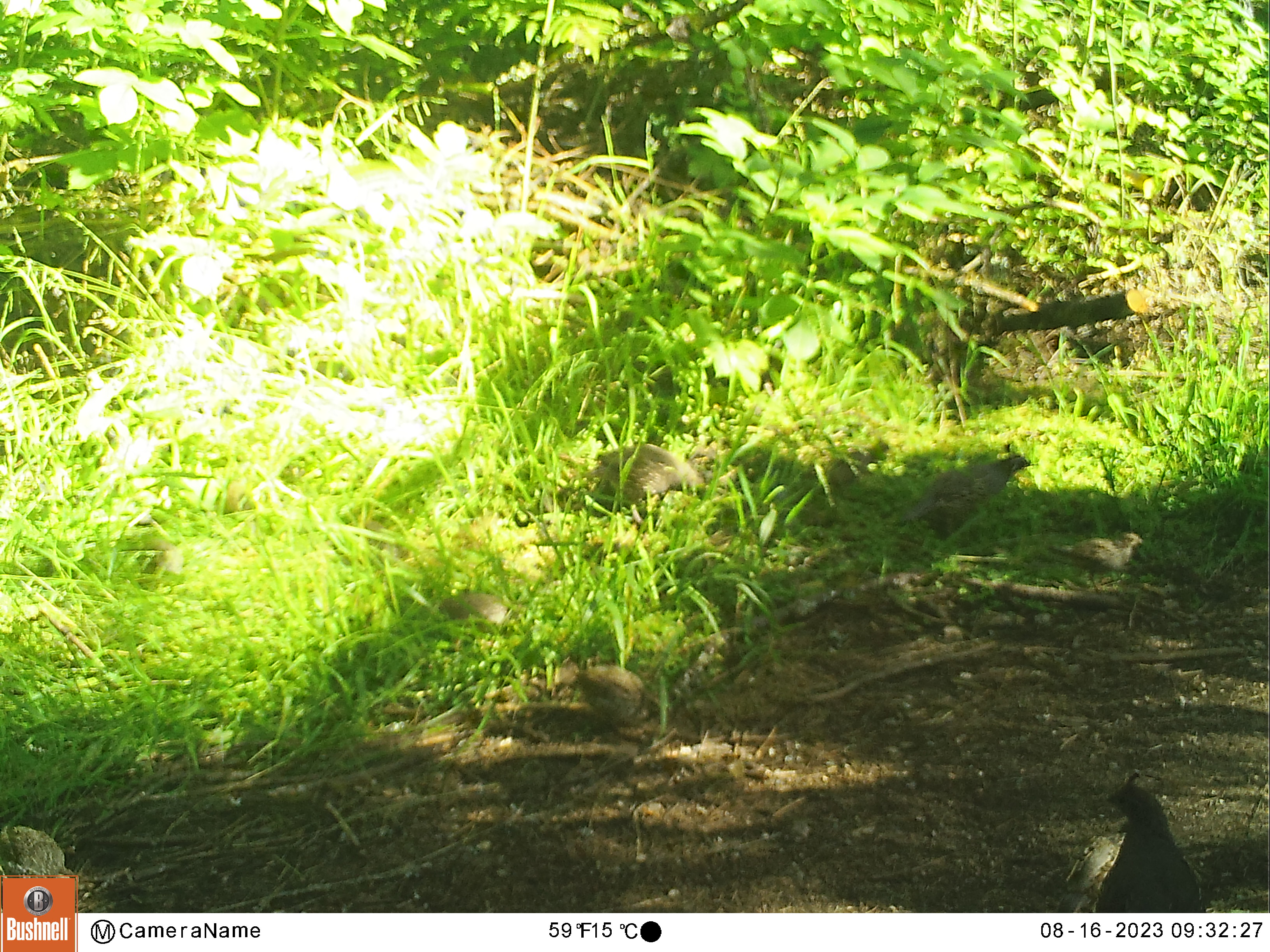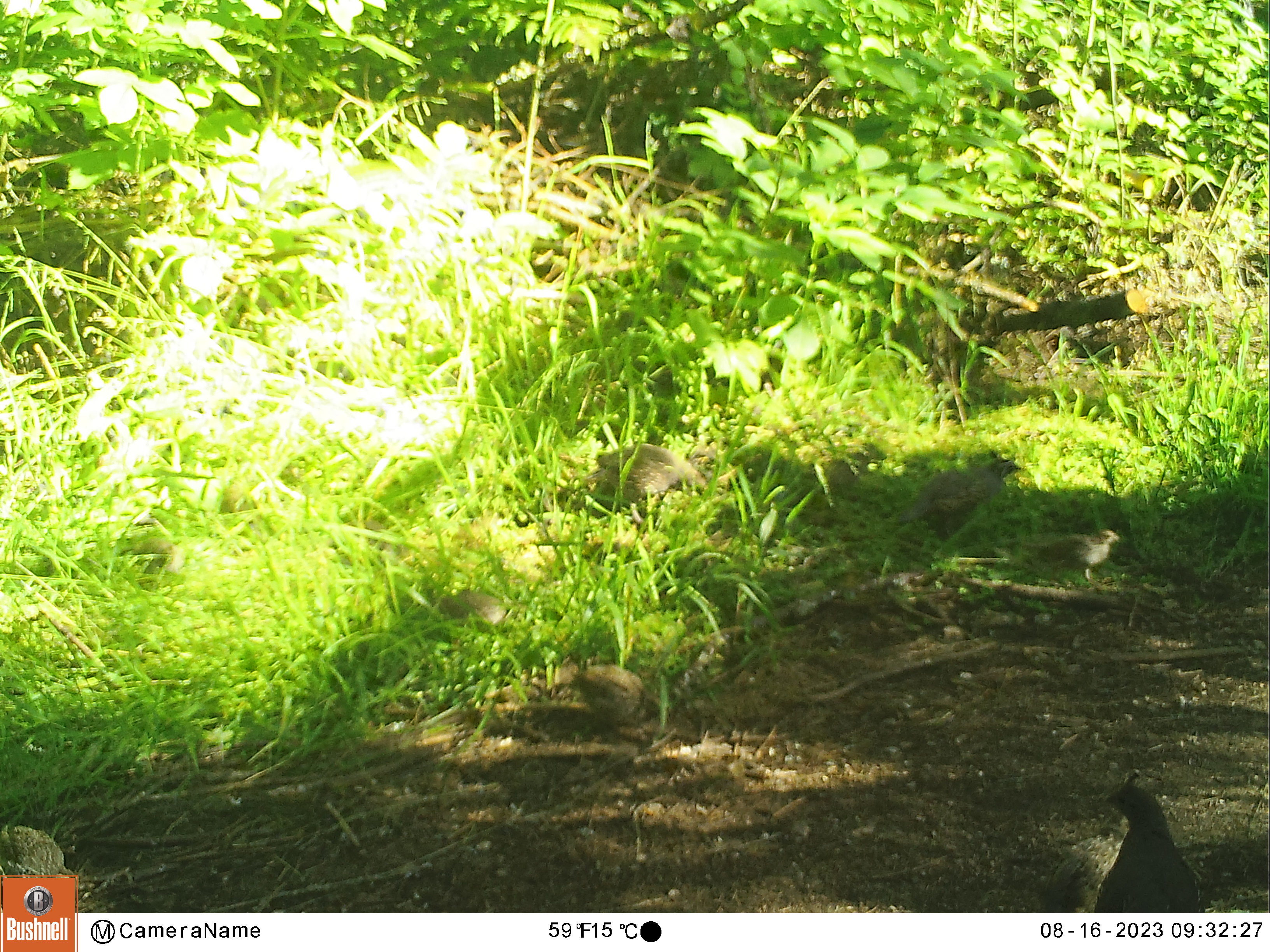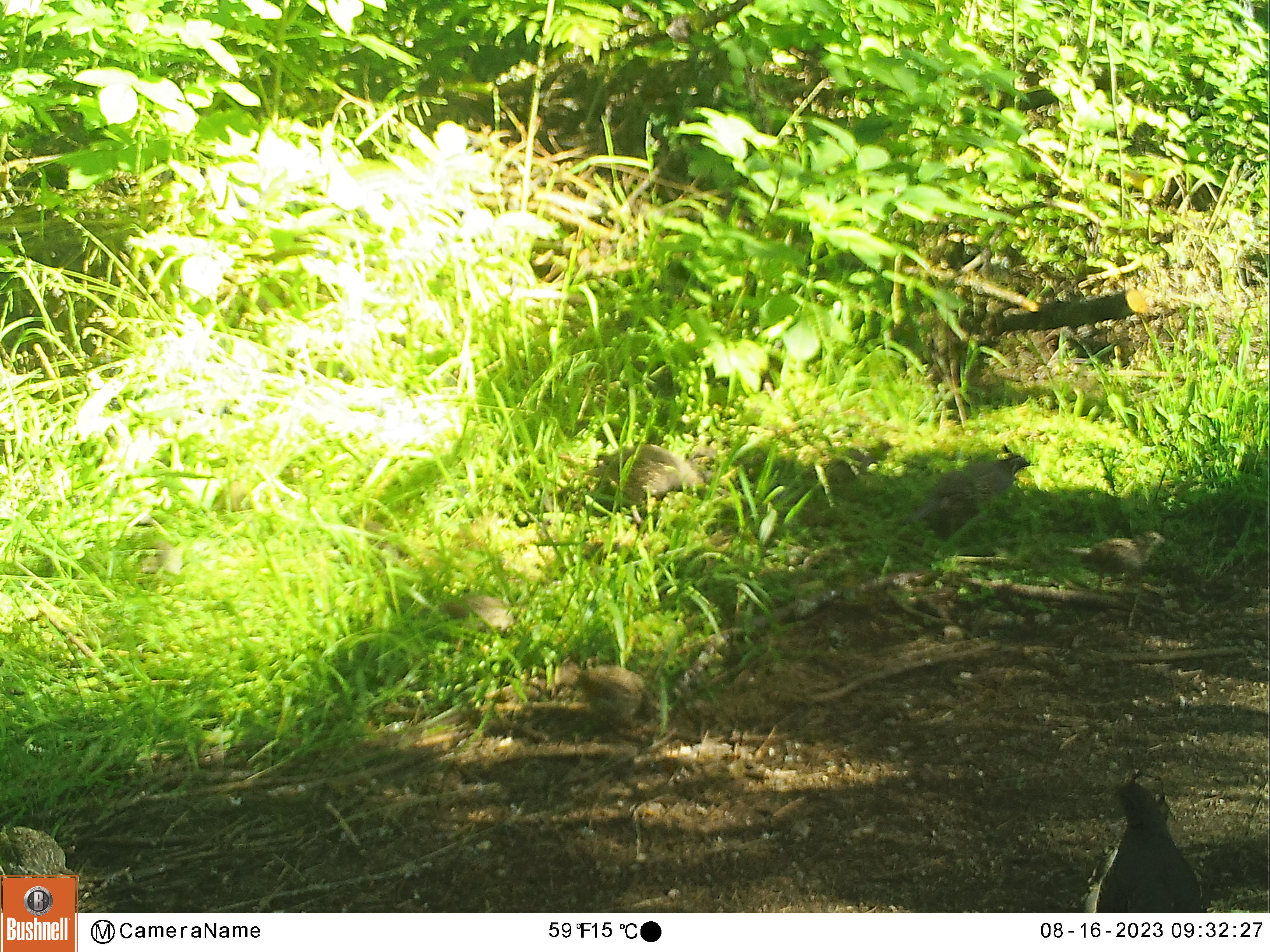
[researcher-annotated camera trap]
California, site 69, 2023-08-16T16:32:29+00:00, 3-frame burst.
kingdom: Animalia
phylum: Chordata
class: Aves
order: Galliformes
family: Odontophoridae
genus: Callipepla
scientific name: Callipepla californica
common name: california quail